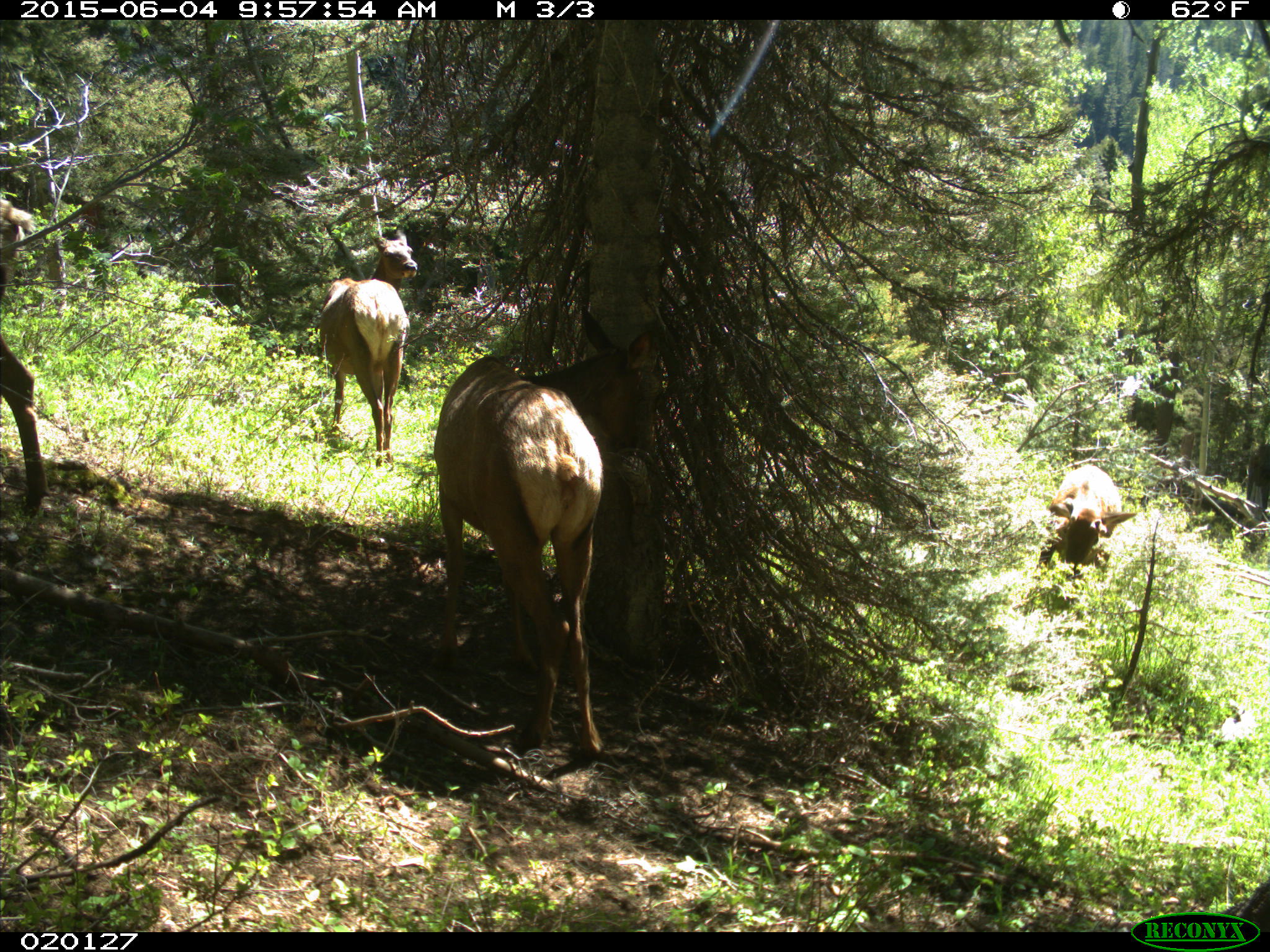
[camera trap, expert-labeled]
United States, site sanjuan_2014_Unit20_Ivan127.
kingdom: Animalia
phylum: Chordata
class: Mammalia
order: Artiodactyla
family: Cervidae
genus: Cervus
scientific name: Cervus elaphus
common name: red deer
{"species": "Cervus elaphus (red deer)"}